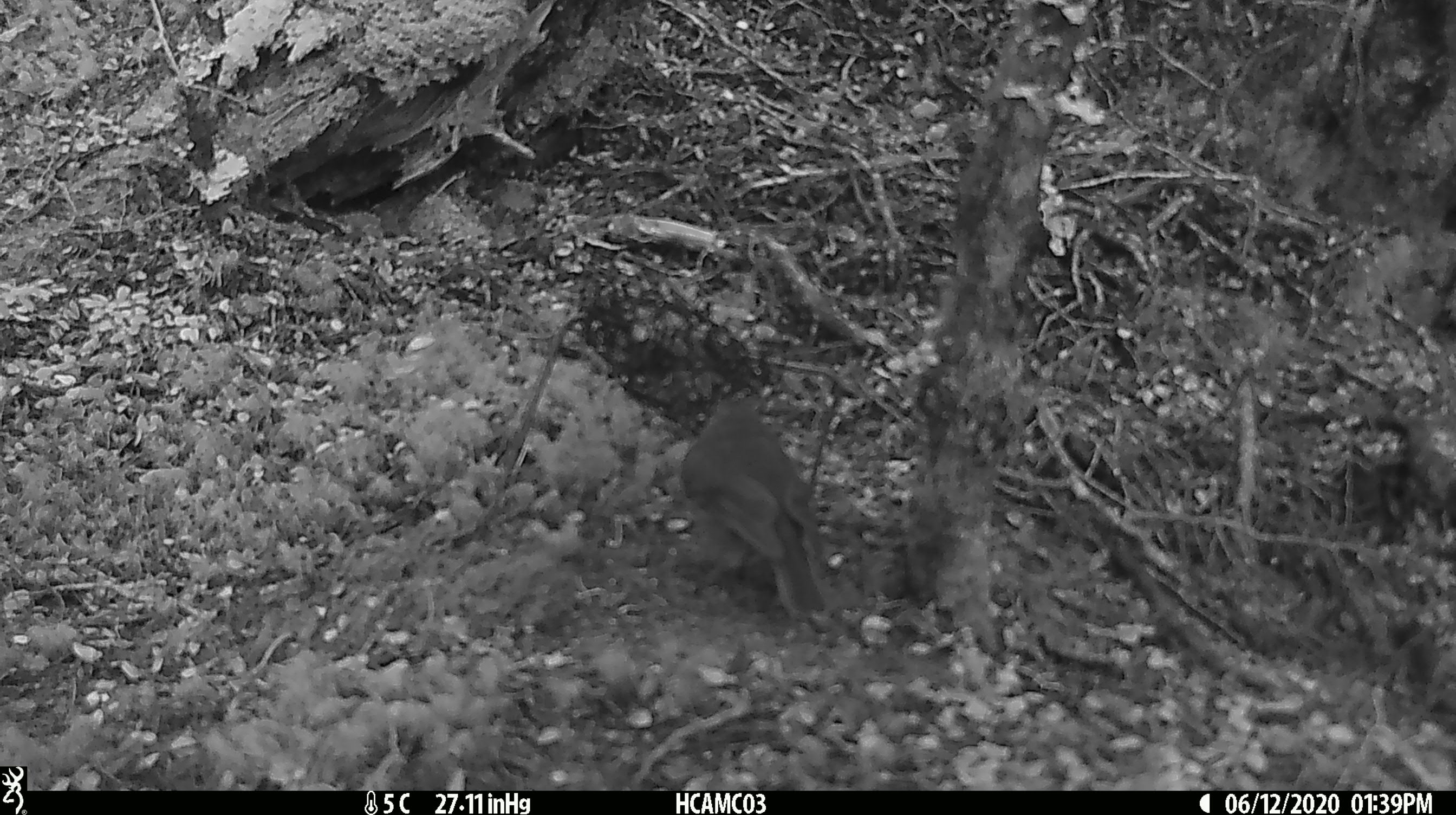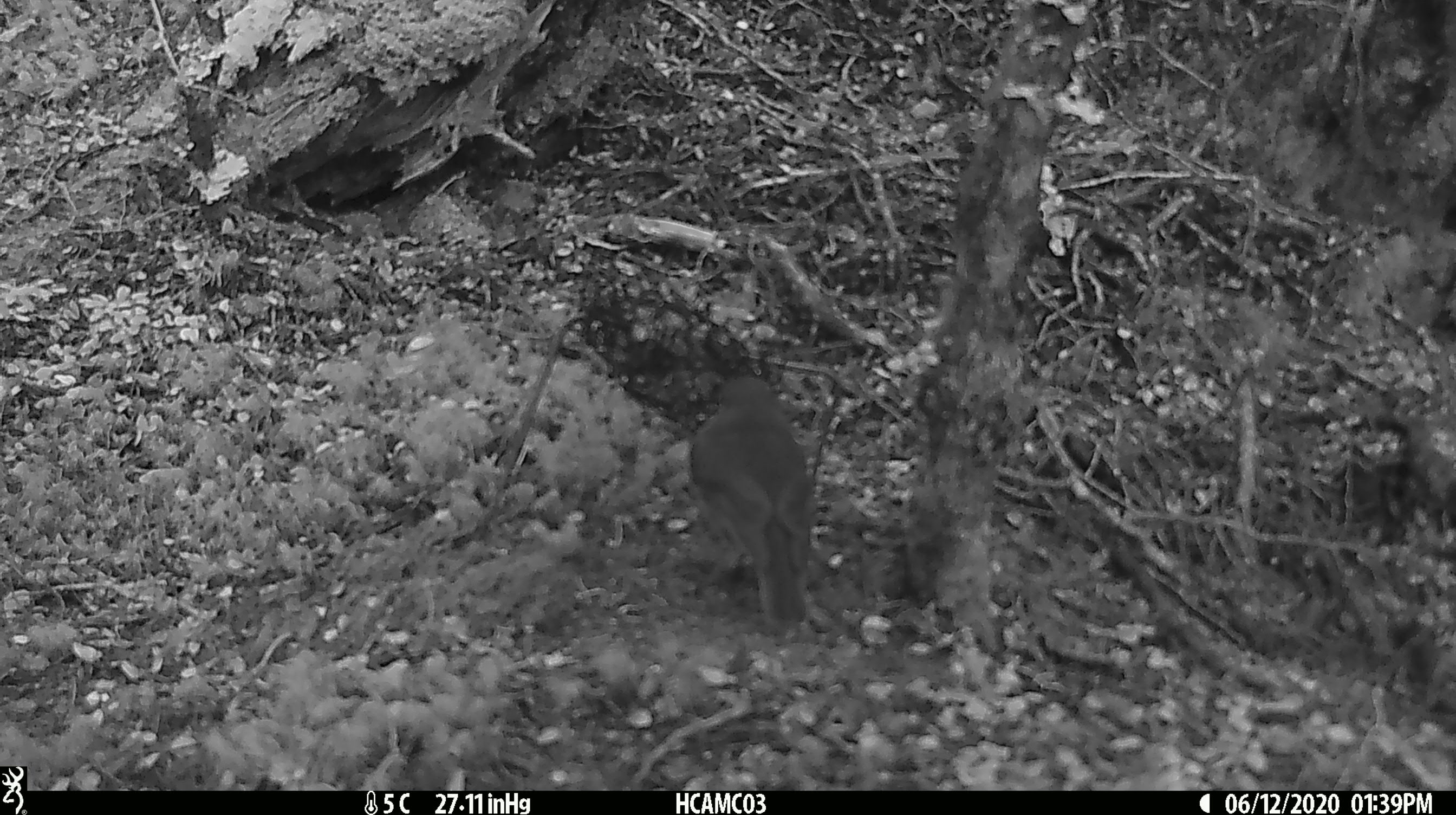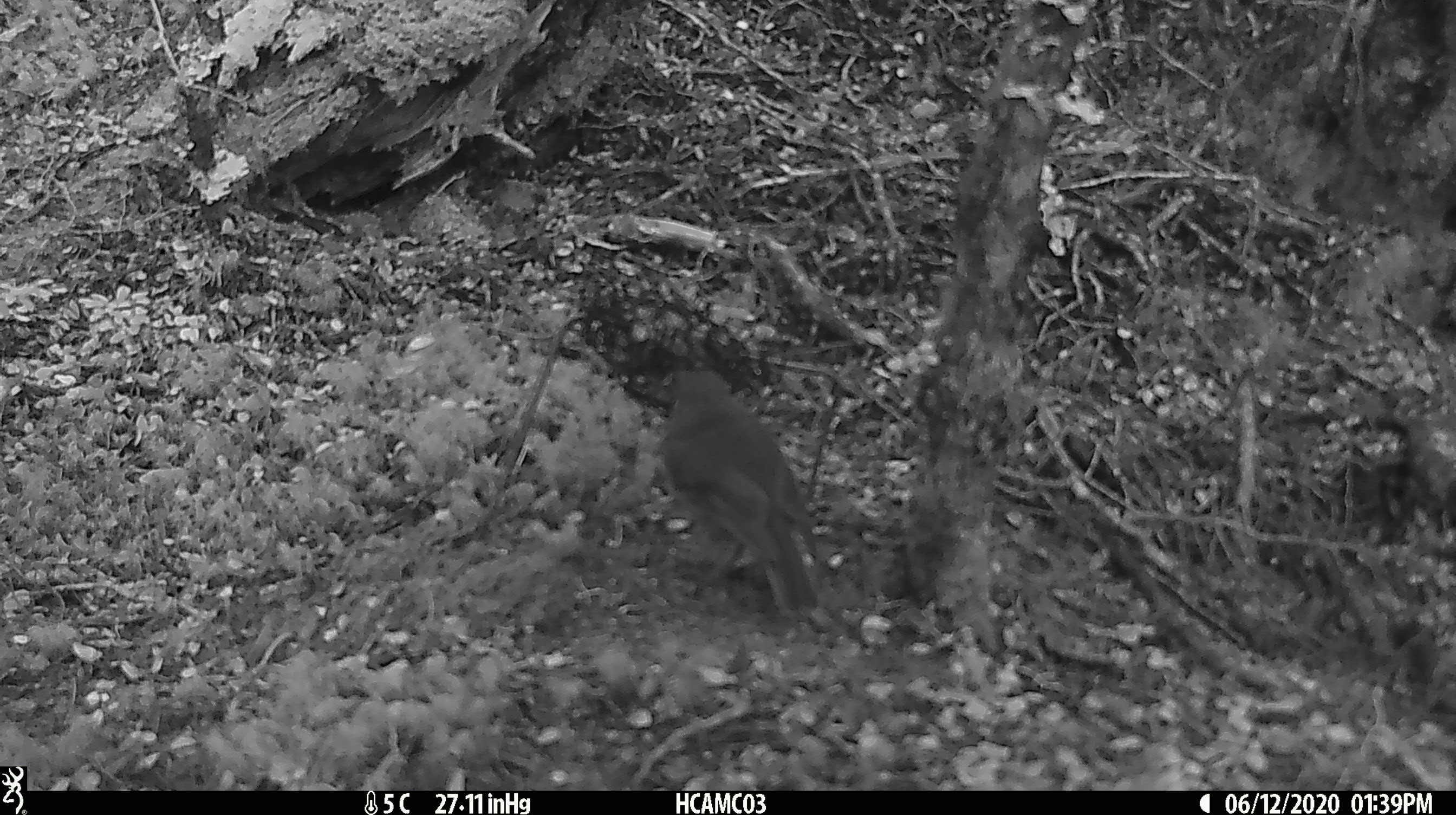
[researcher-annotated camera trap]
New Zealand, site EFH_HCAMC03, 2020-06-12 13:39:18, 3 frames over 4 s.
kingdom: Animalia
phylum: Chordata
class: Aves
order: Passeriformes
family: Petroicidae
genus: Petroica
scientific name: Petroica australis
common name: new zealand robin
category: robin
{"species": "robin (new zealand robin) (Petroica australis)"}